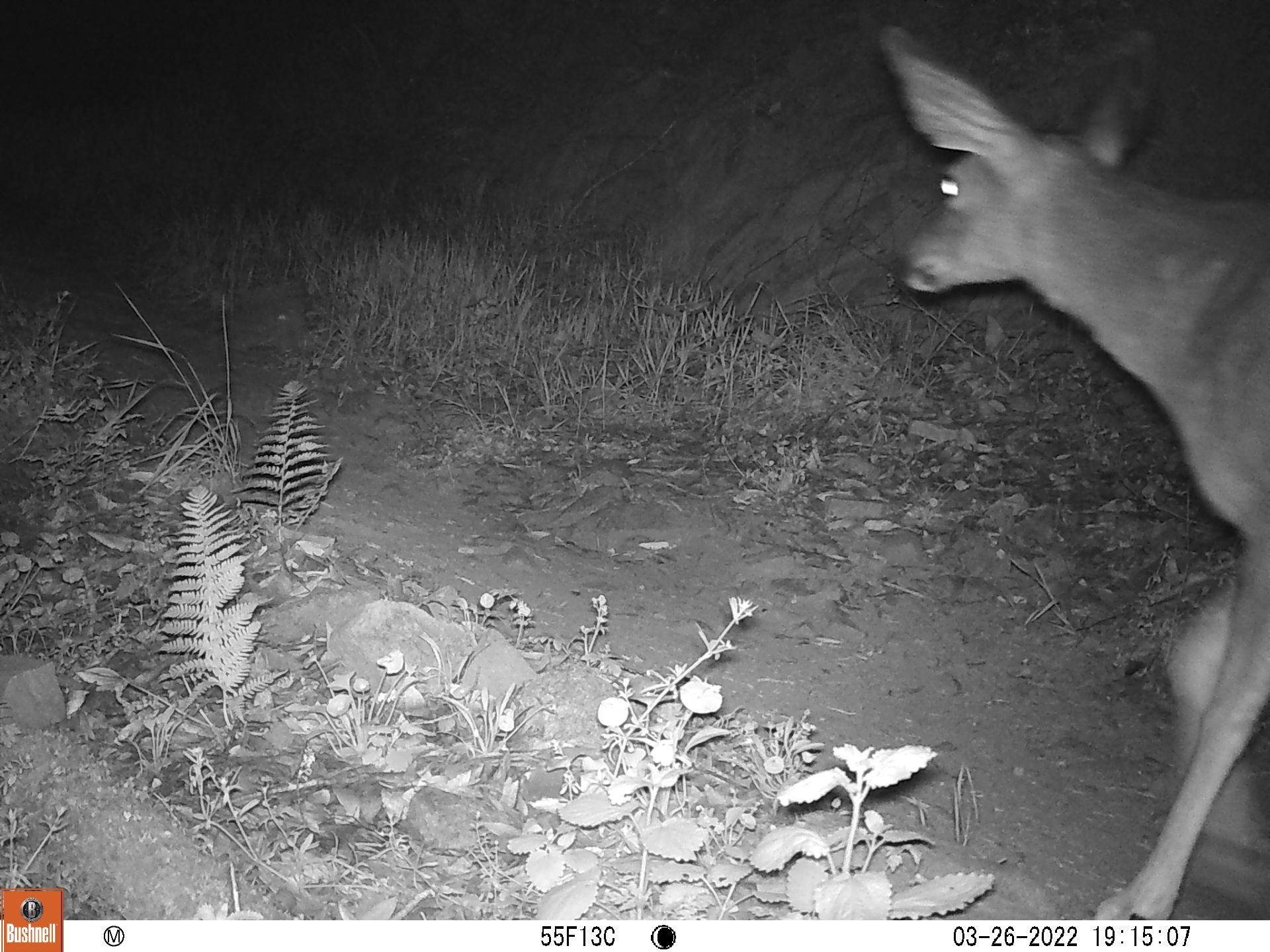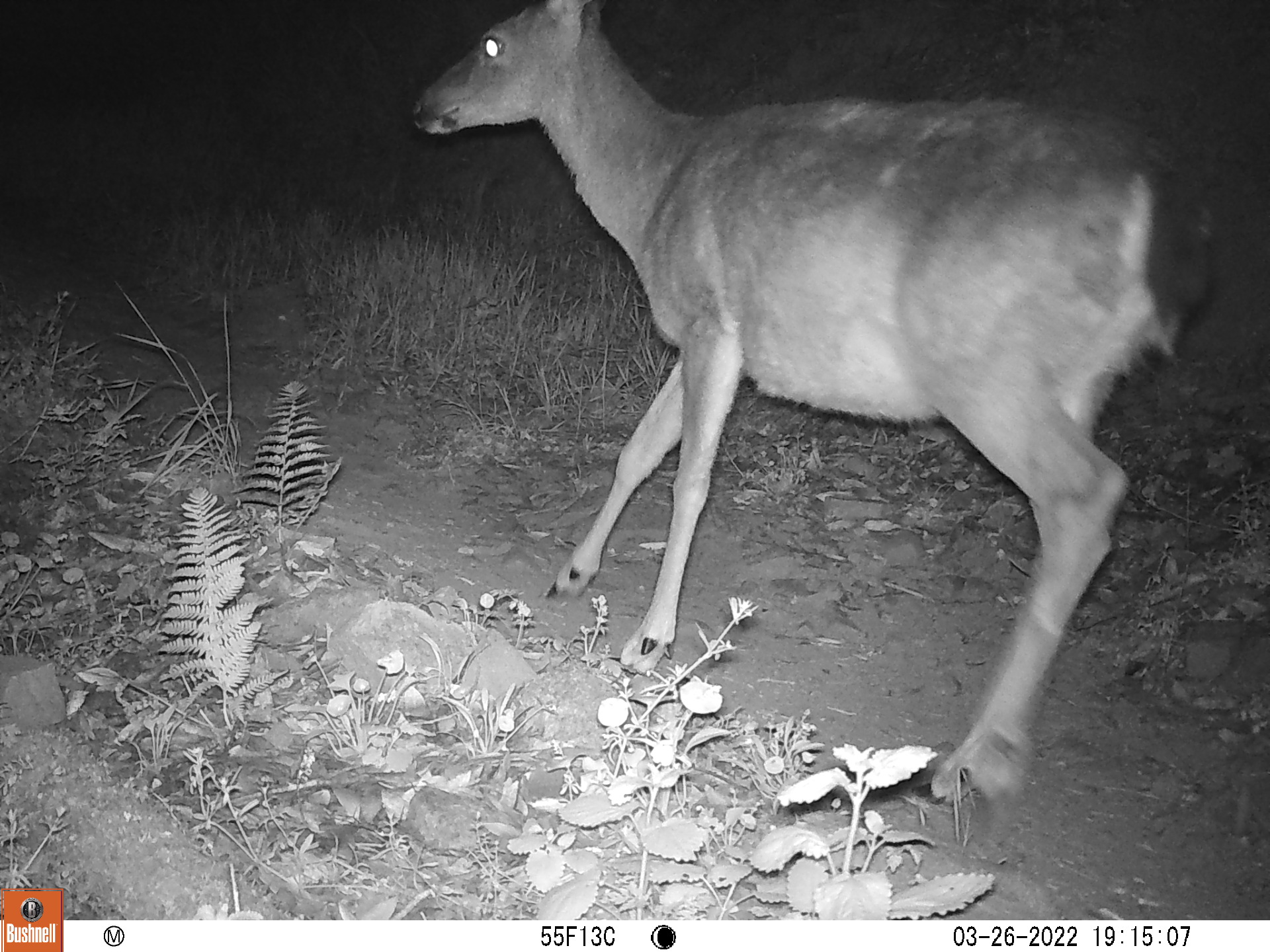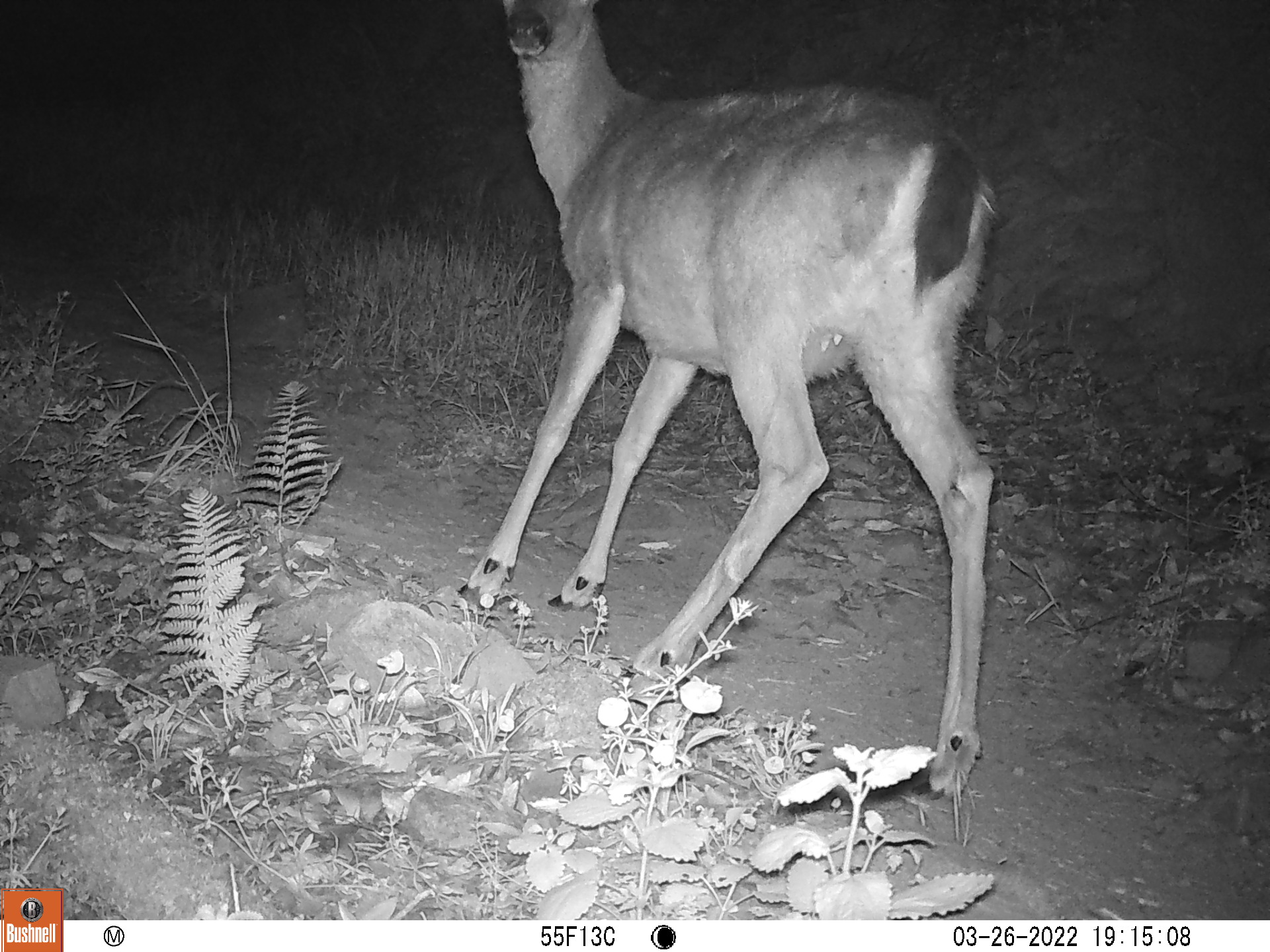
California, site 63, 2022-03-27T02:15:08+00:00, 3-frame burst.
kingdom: Animalia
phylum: Chordata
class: Mammalia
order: Artiodactyla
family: Cervidae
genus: Odocoileus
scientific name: Odocoileus hemionus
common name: mule deer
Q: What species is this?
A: Mule deer (Odocoileus hemionus).